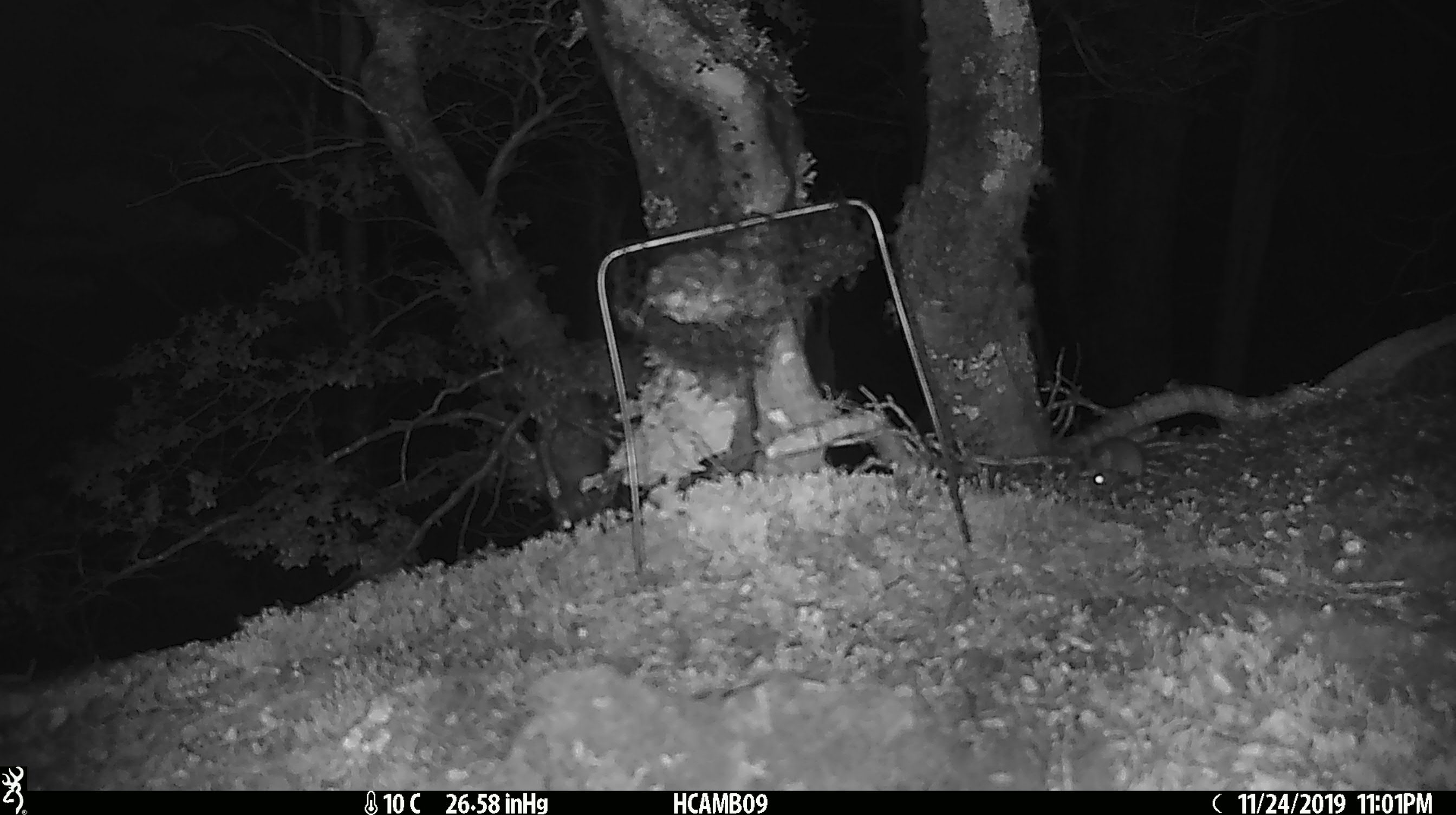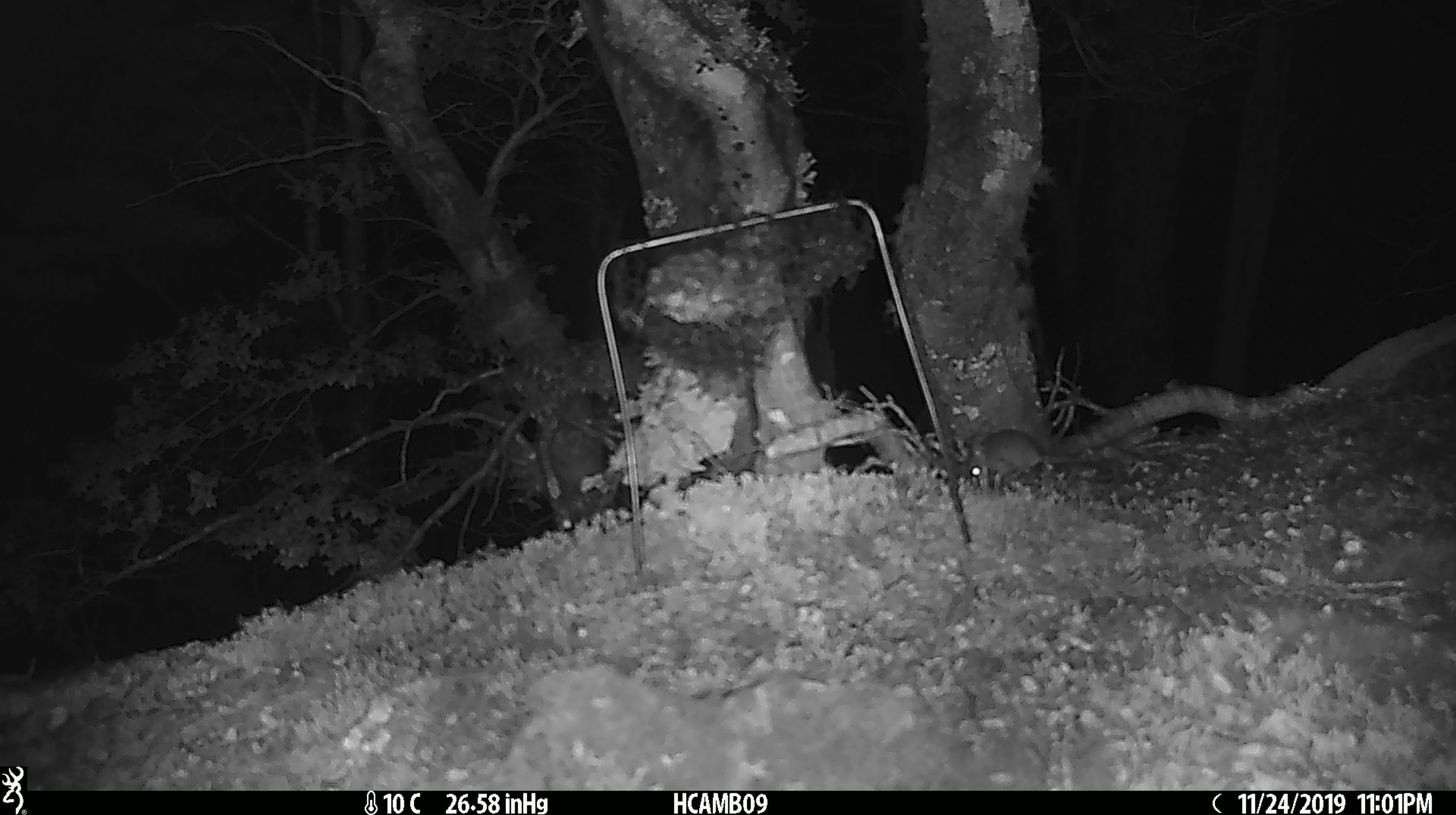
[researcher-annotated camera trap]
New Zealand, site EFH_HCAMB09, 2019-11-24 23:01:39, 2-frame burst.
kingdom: Animalia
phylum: Chordata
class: Mammalia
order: Rodentia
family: Muridae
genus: Mus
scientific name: Mus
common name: mouse